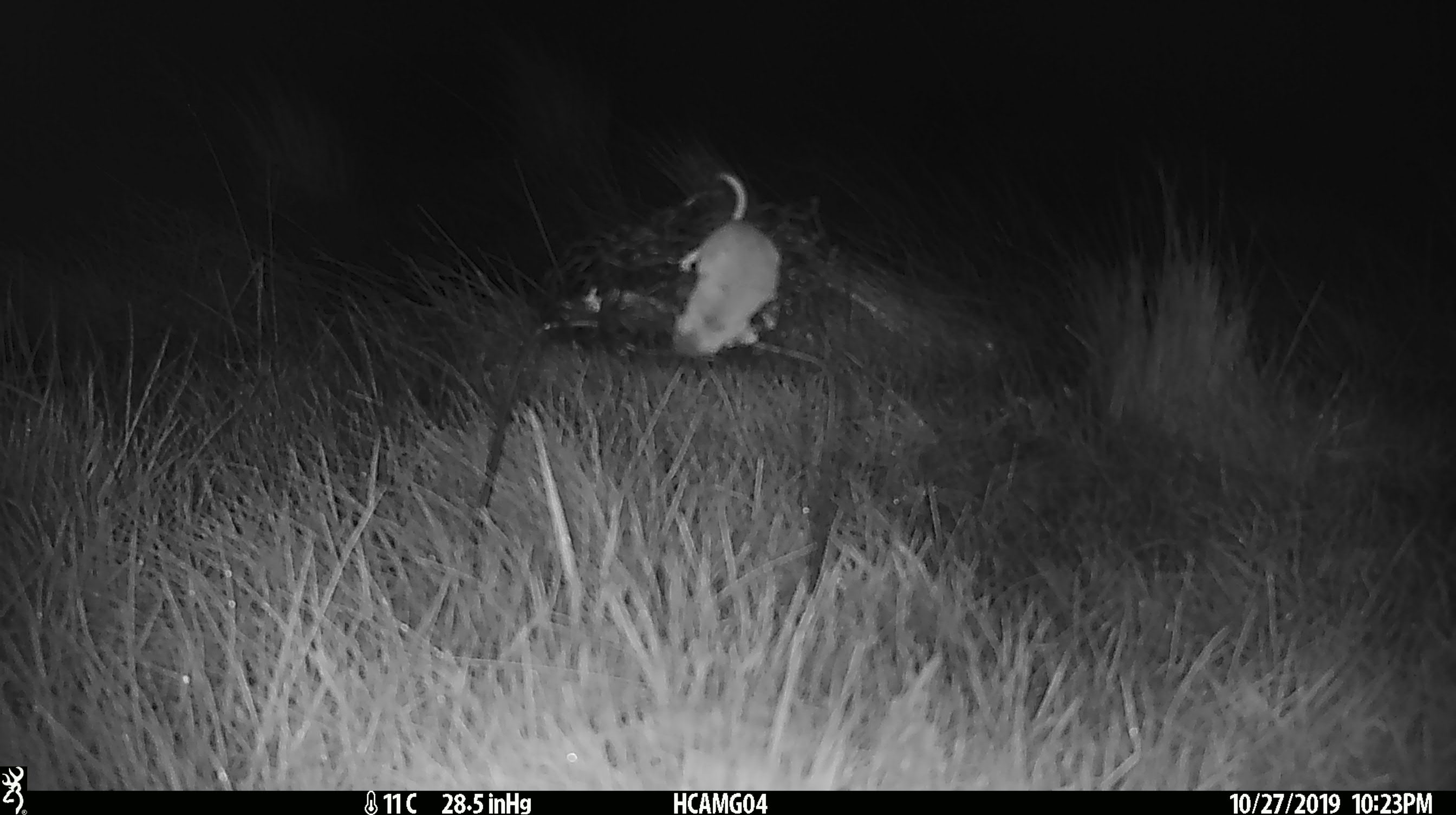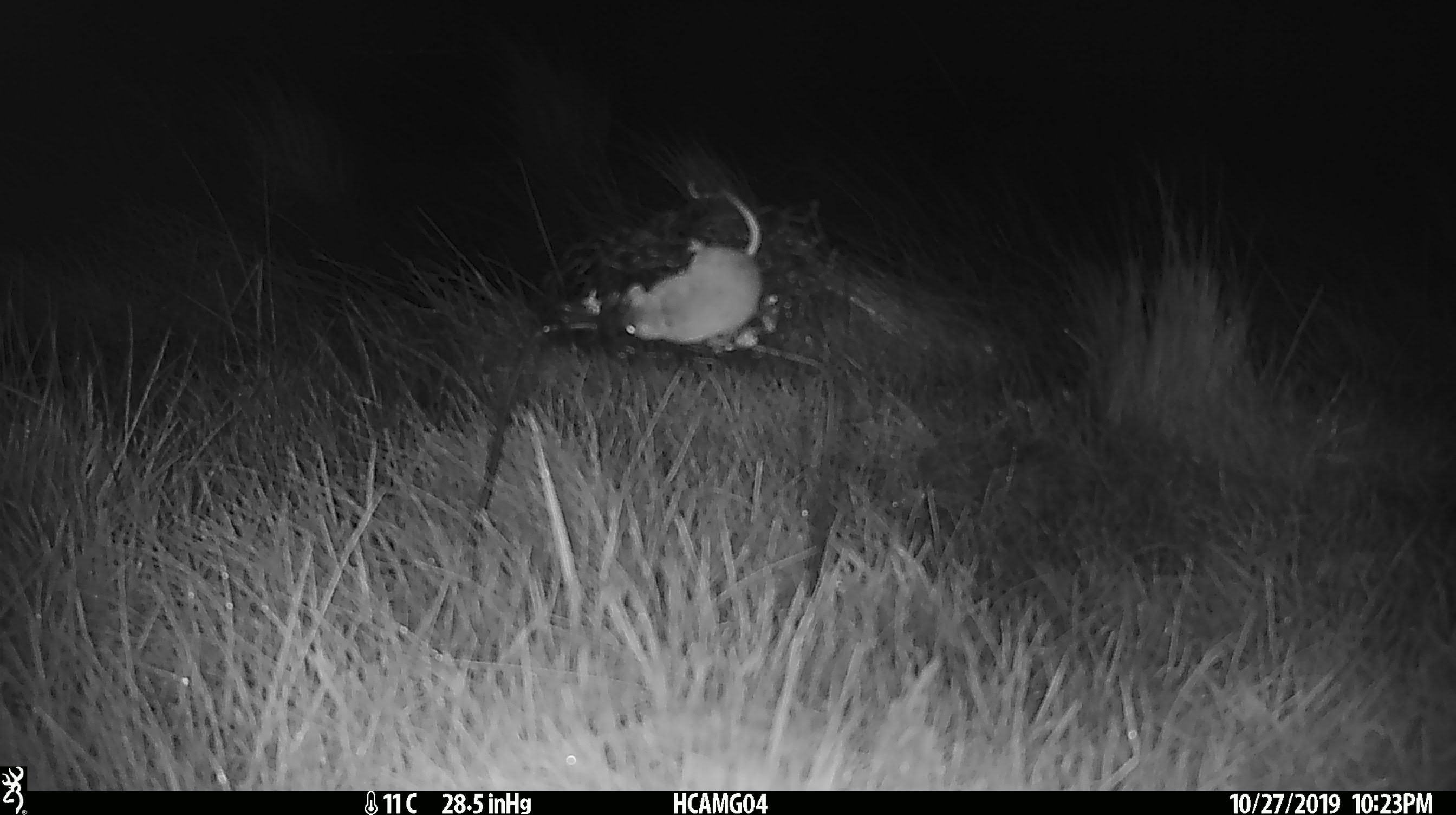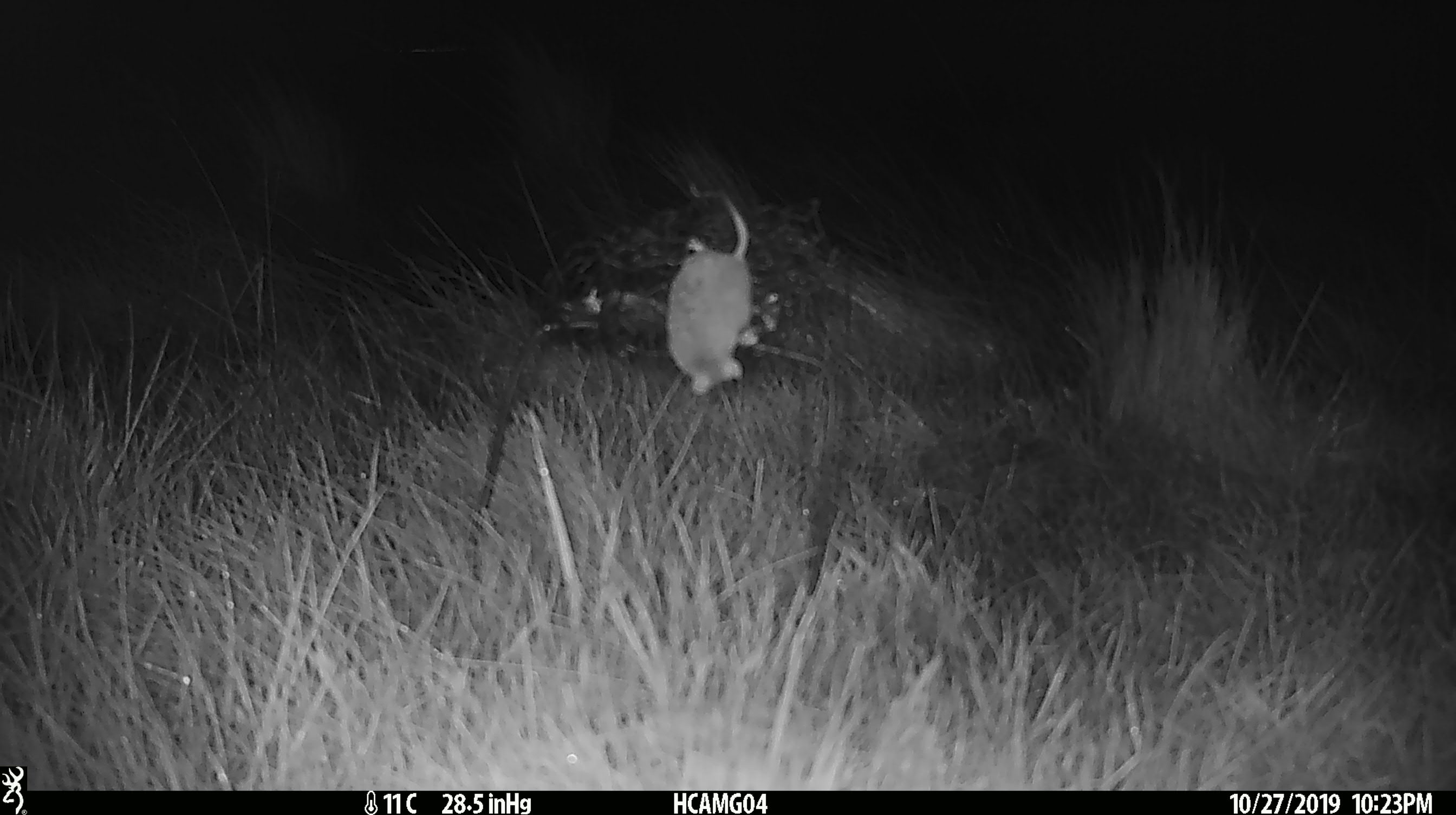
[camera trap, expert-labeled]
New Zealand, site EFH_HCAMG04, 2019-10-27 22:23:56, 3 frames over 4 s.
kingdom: Animalia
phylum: Chordata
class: Mammalia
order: Rodentia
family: Muridae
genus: Mus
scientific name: Mus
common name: mouse